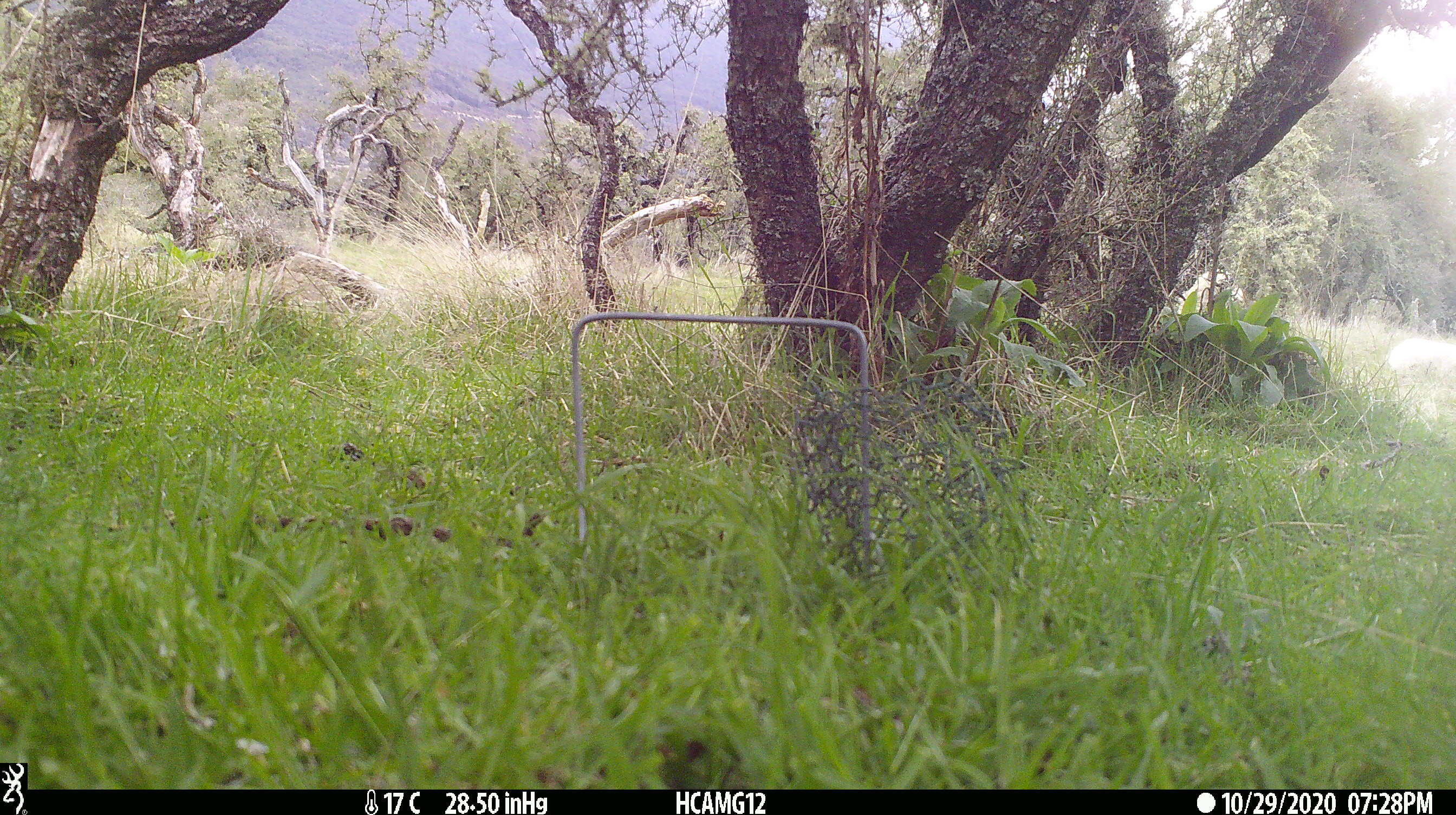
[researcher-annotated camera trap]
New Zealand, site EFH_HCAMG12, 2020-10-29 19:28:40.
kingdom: Animalia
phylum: Chordata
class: Mammalia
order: Artiodactyla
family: Bovidae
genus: Ovis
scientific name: Ovis aries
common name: domestic sheep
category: sheep